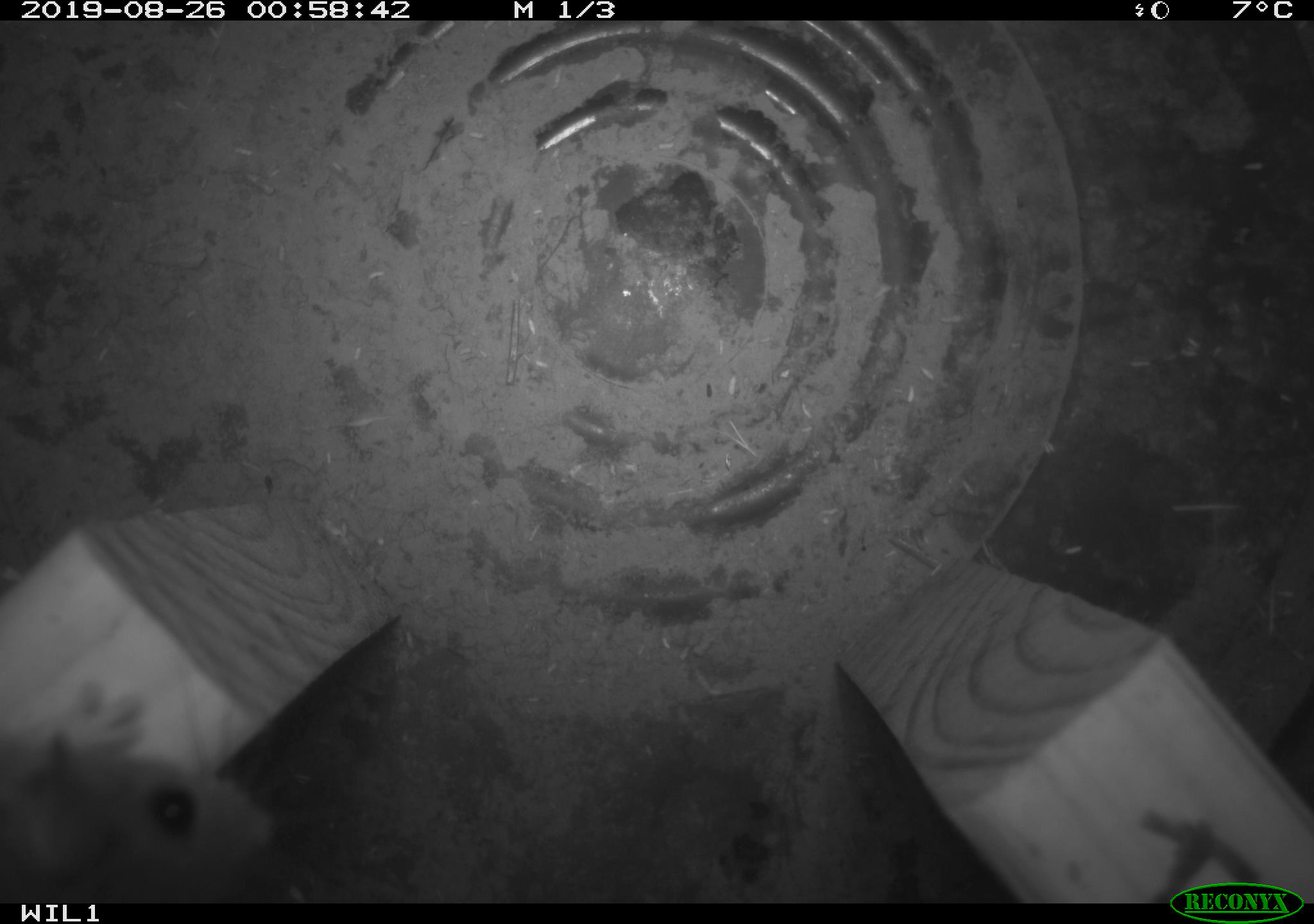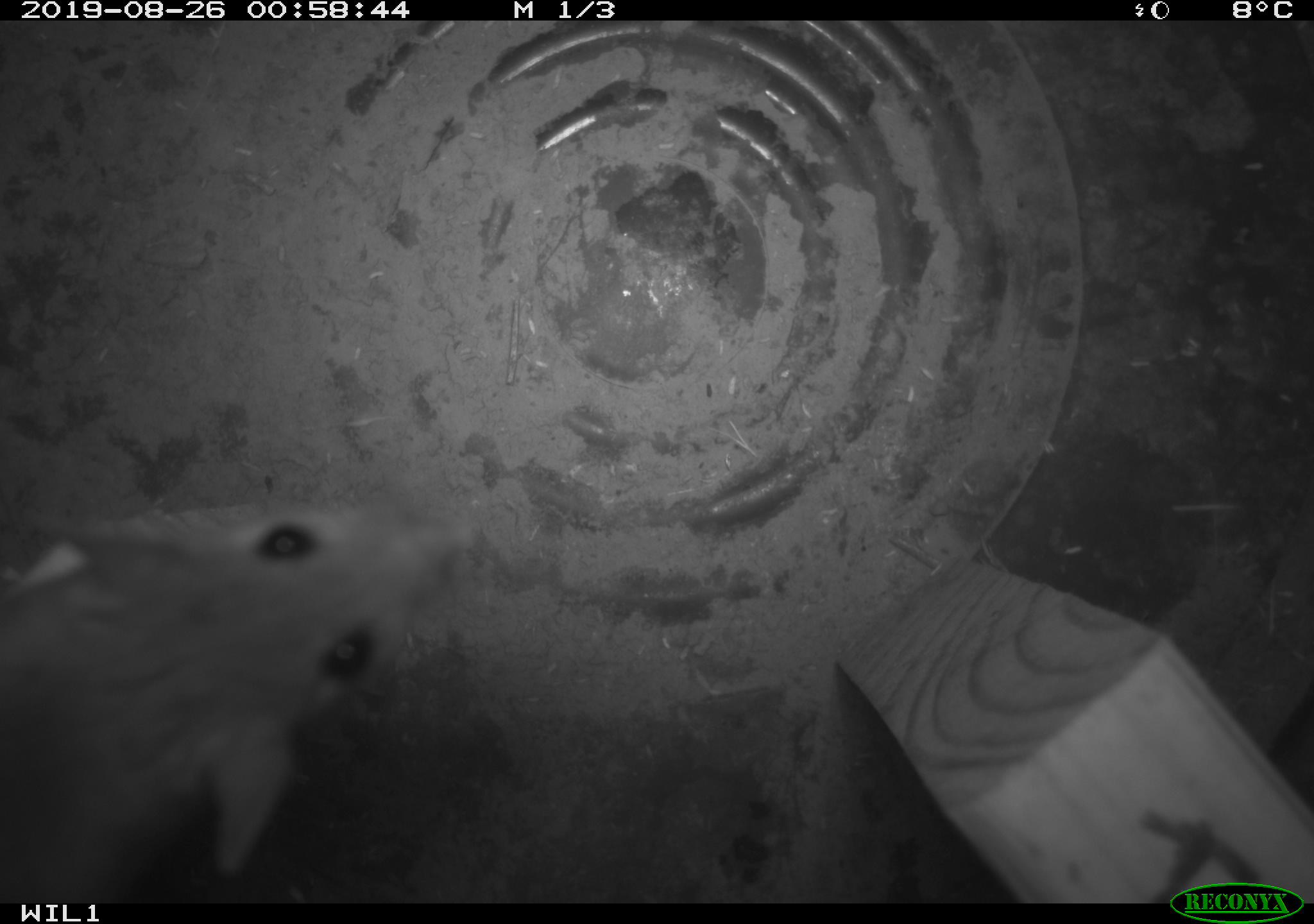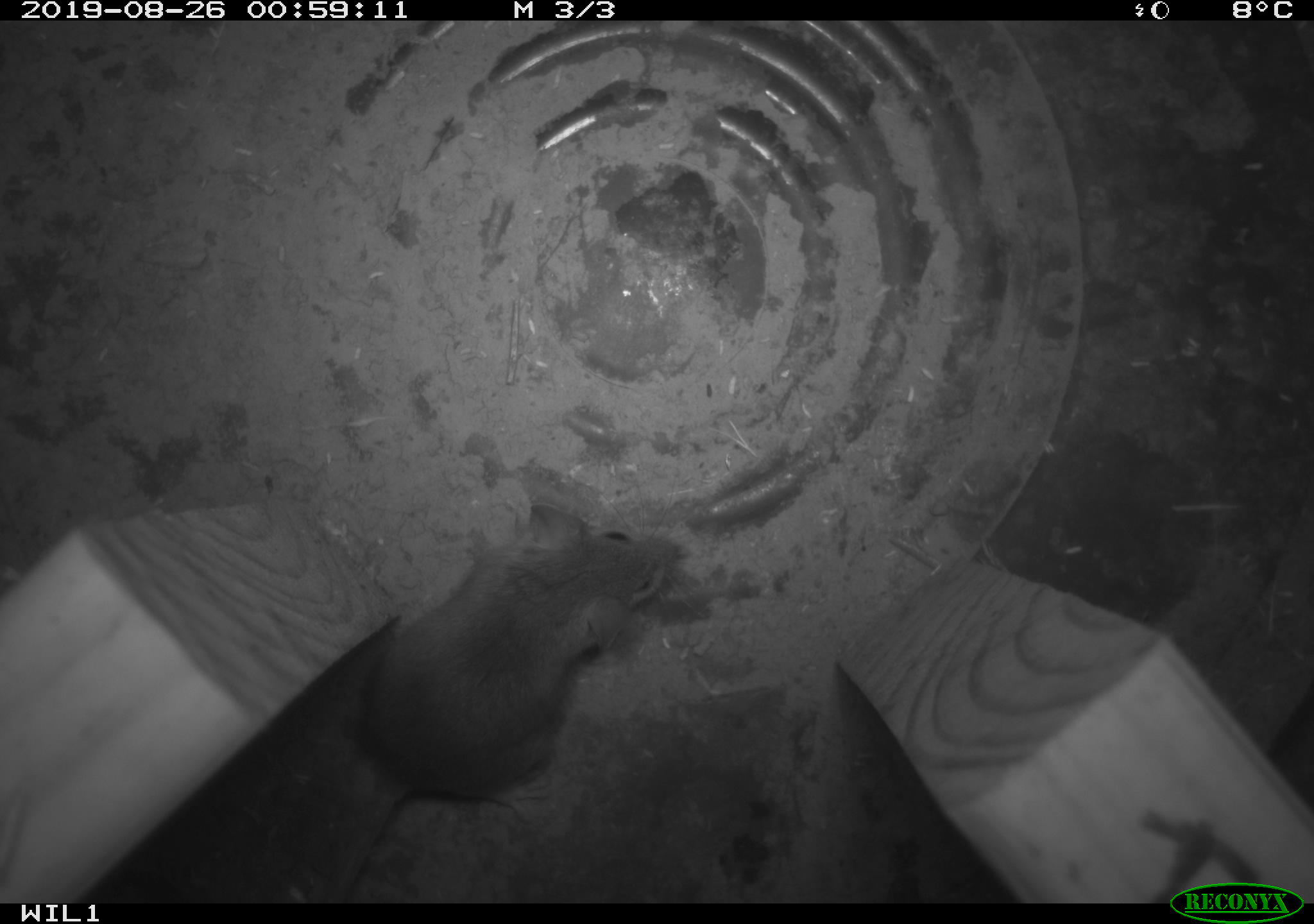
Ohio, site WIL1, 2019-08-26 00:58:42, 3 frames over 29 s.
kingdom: Animalia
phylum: Chordata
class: Mammalia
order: Rodentia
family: Cricetidae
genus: Peromyscus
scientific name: Peromyscus leucopus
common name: white-footed mouse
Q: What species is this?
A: White-footed mouse (Peromyscus leucopus).